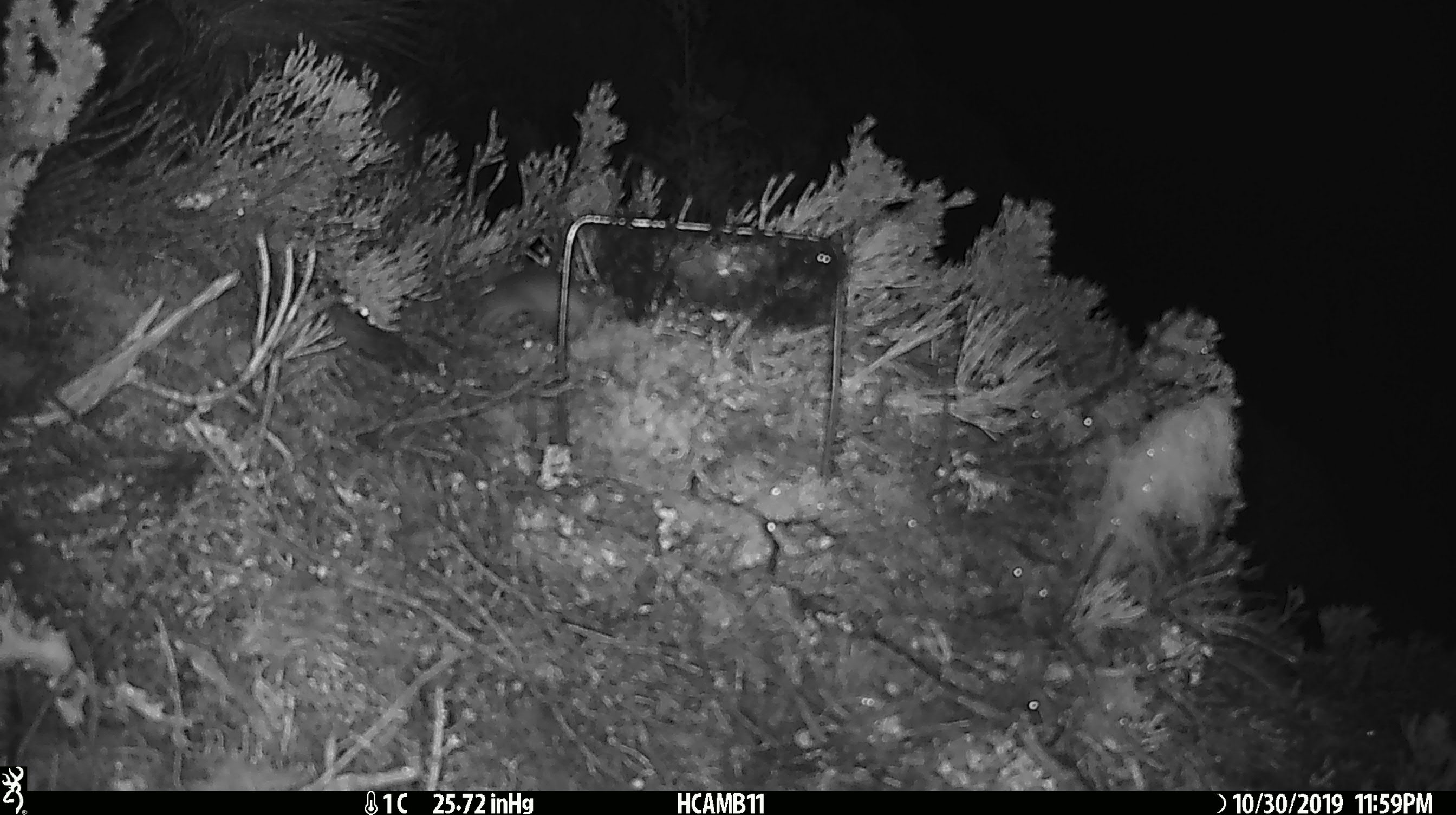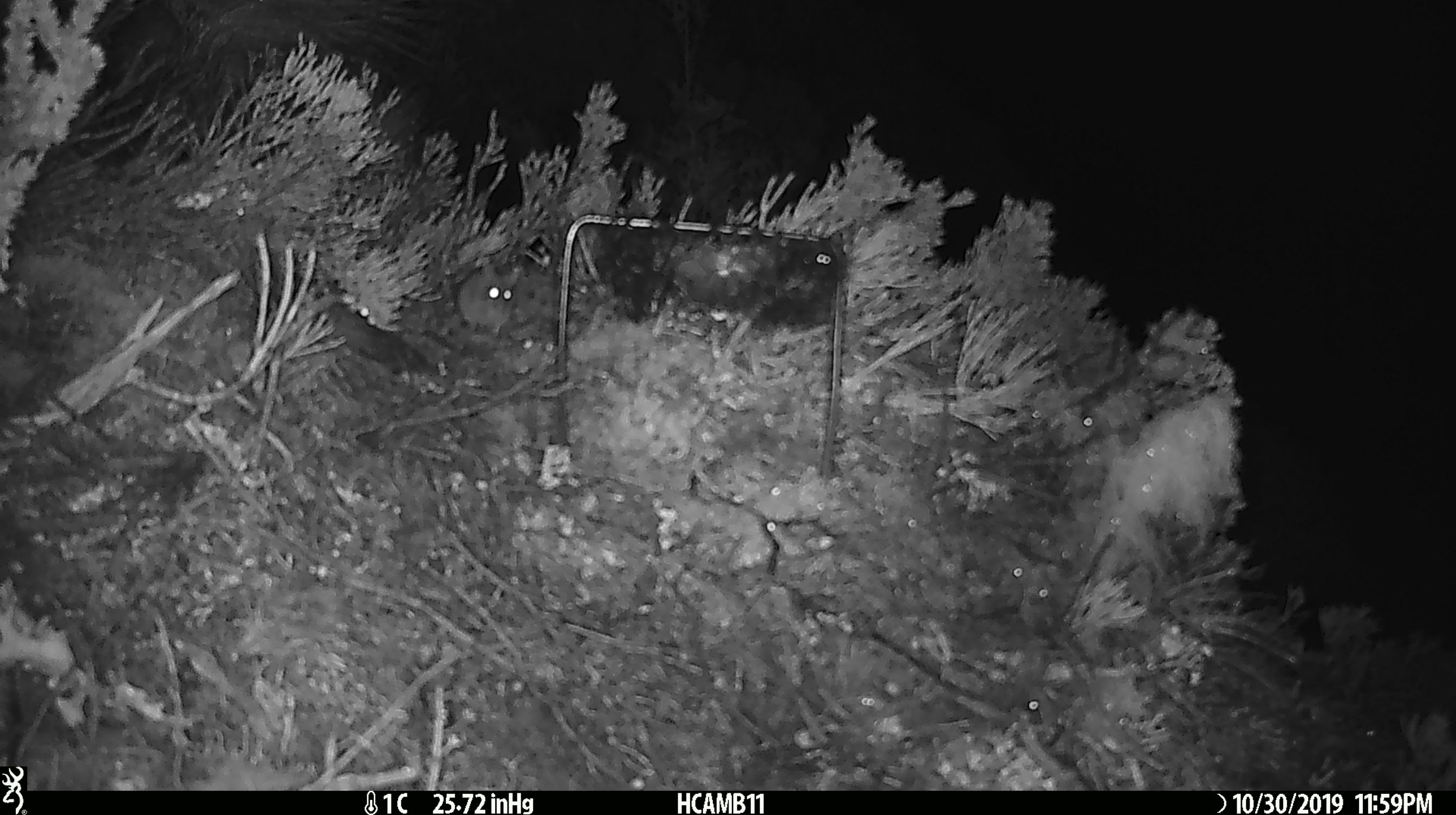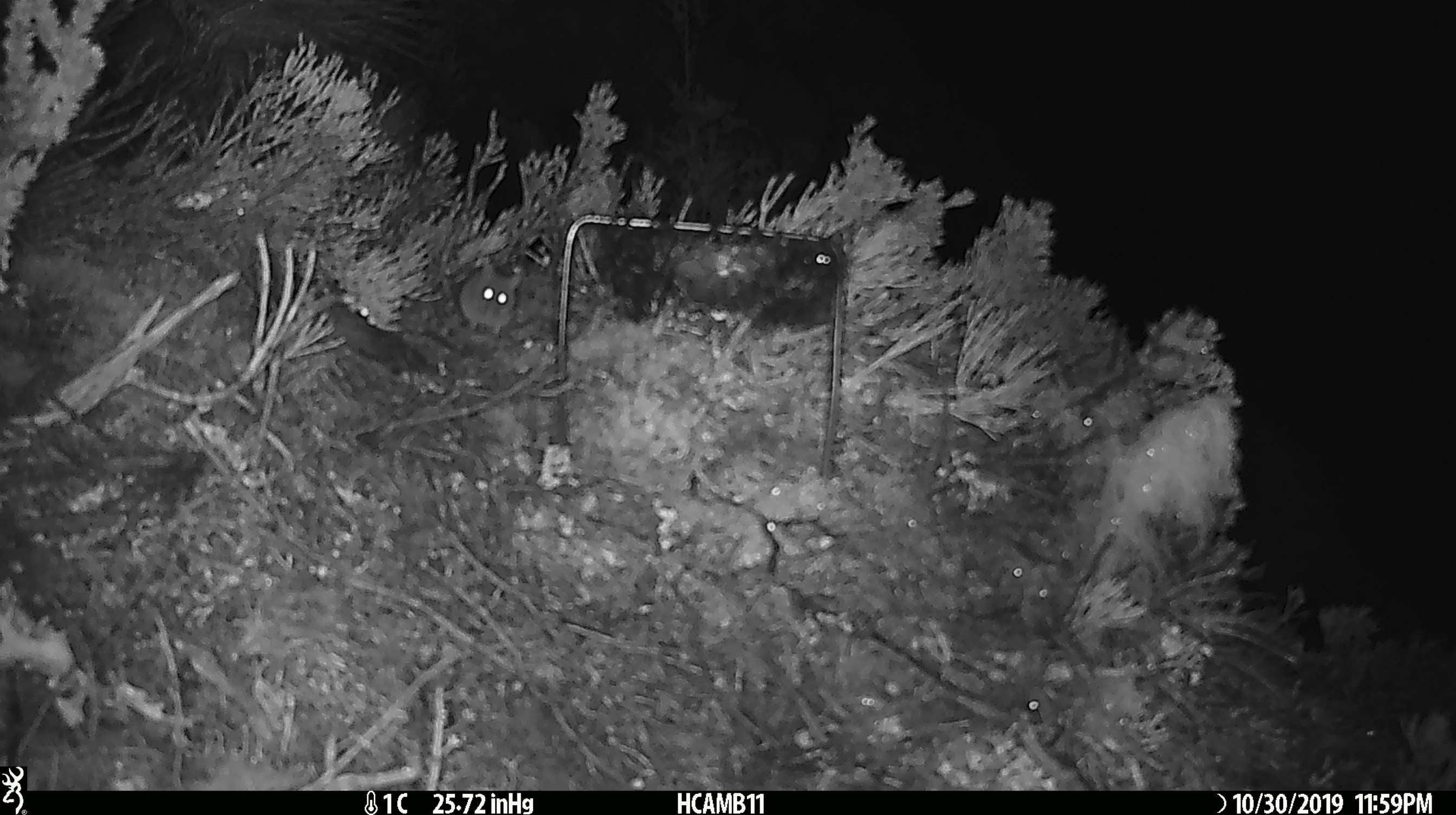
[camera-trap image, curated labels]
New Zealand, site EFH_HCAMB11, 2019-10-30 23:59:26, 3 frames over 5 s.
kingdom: Animalia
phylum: Chordata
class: Mammalia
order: Rodentia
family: Muridae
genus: Mus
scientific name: Mus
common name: mouse